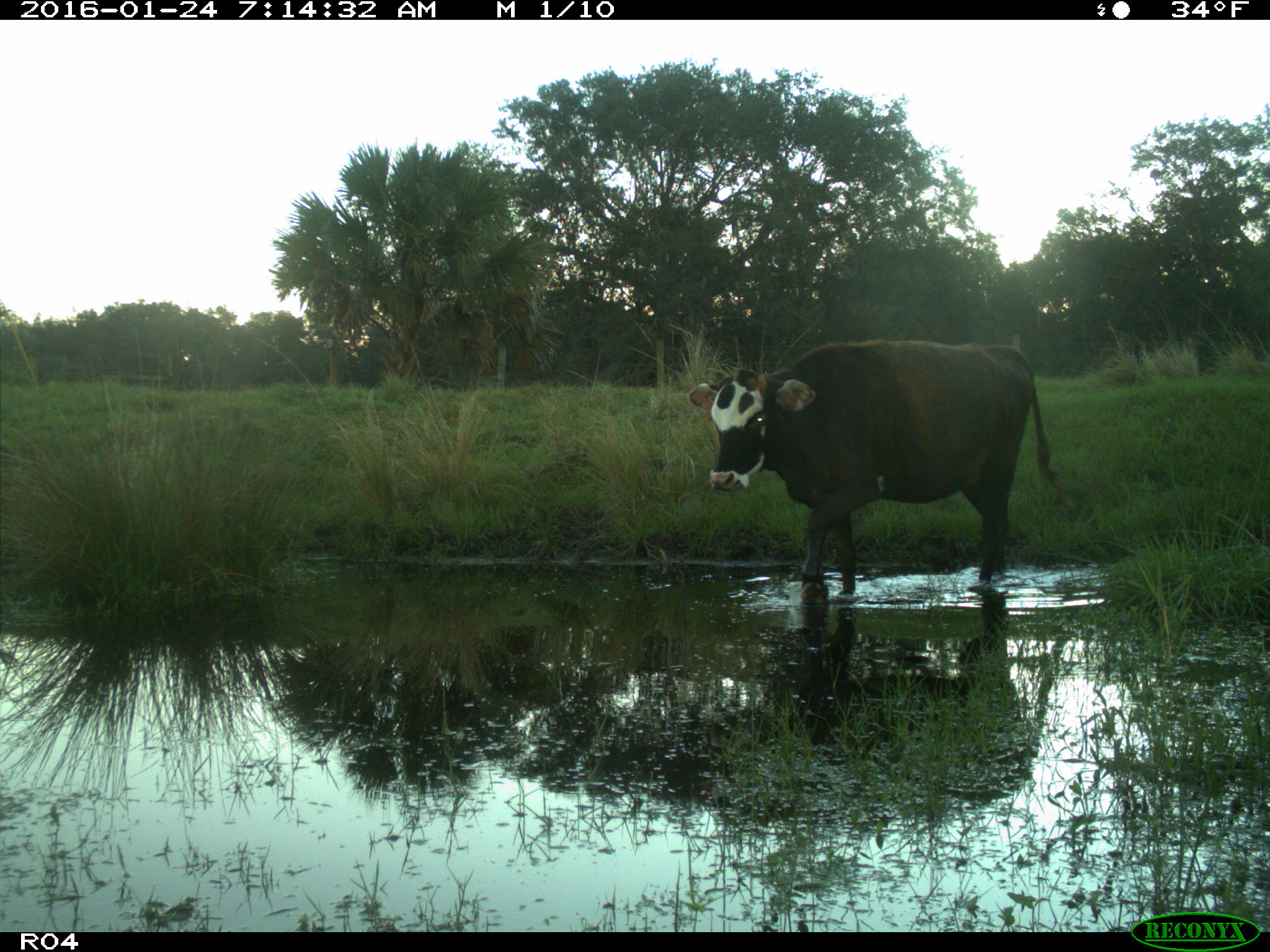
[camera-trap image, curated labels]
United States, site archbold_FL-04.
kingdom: Animalia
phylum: Chordata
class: Mammalia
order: Artiodactyla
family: Bovidae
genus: Bos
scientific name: Bos taurus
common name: domestic cow